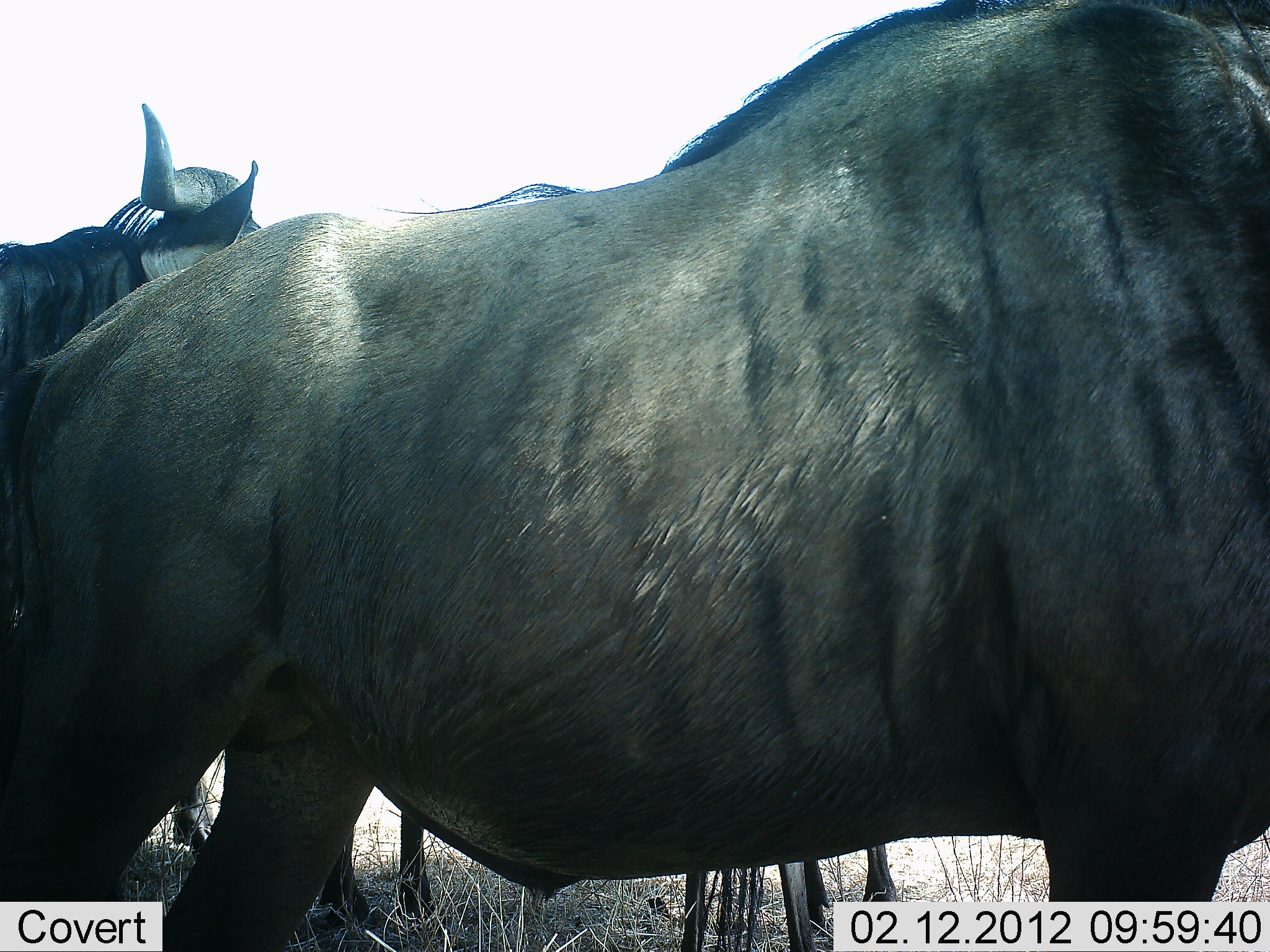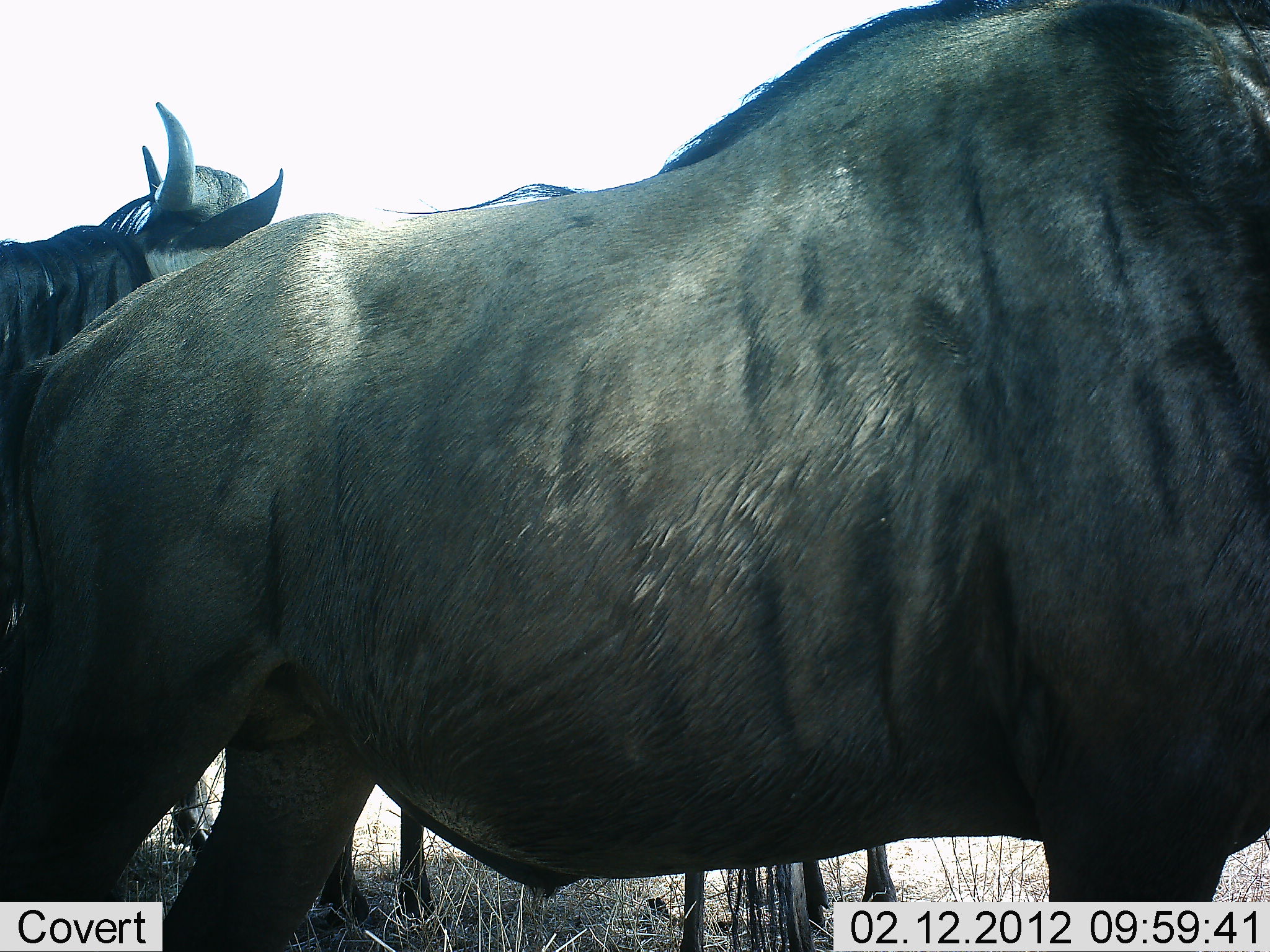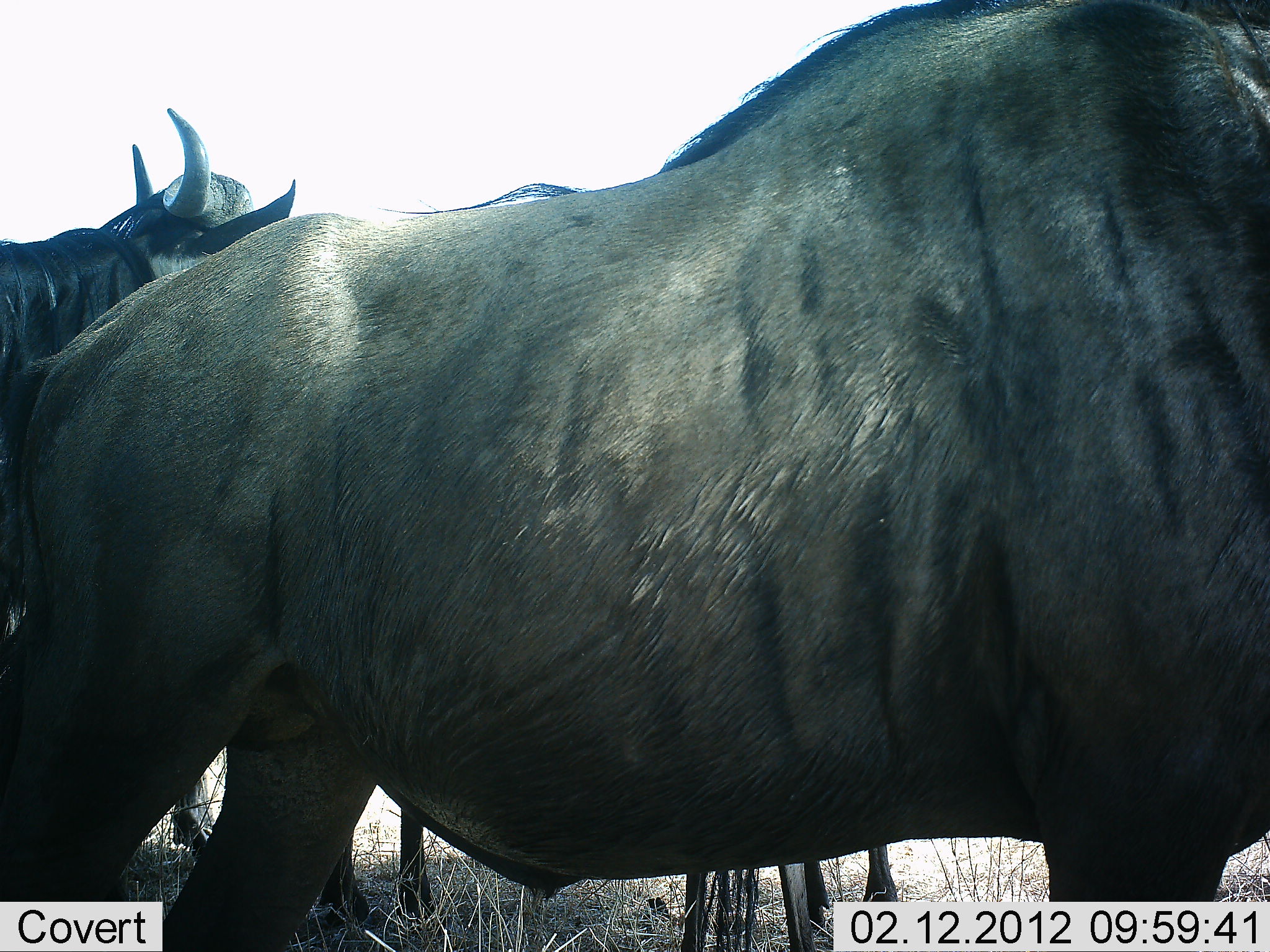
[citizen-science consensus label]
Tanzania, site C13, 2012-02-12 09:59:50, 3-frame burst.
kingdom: Animalia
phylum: Chordata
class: Mammalia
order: Artiodactyla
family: Bovidae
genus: Connochaetes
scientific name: Connochaetes taurinus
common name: blue wildebeest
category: wildebeest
Wildebeest (blue wildebeest) (Connochaetes taurinus), count 3. Behavior (volunteer vote fractions): standing 94%, resting 0%, moving 3%, interacting 3%. Young present (vote fraction): 0%. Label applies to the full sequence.